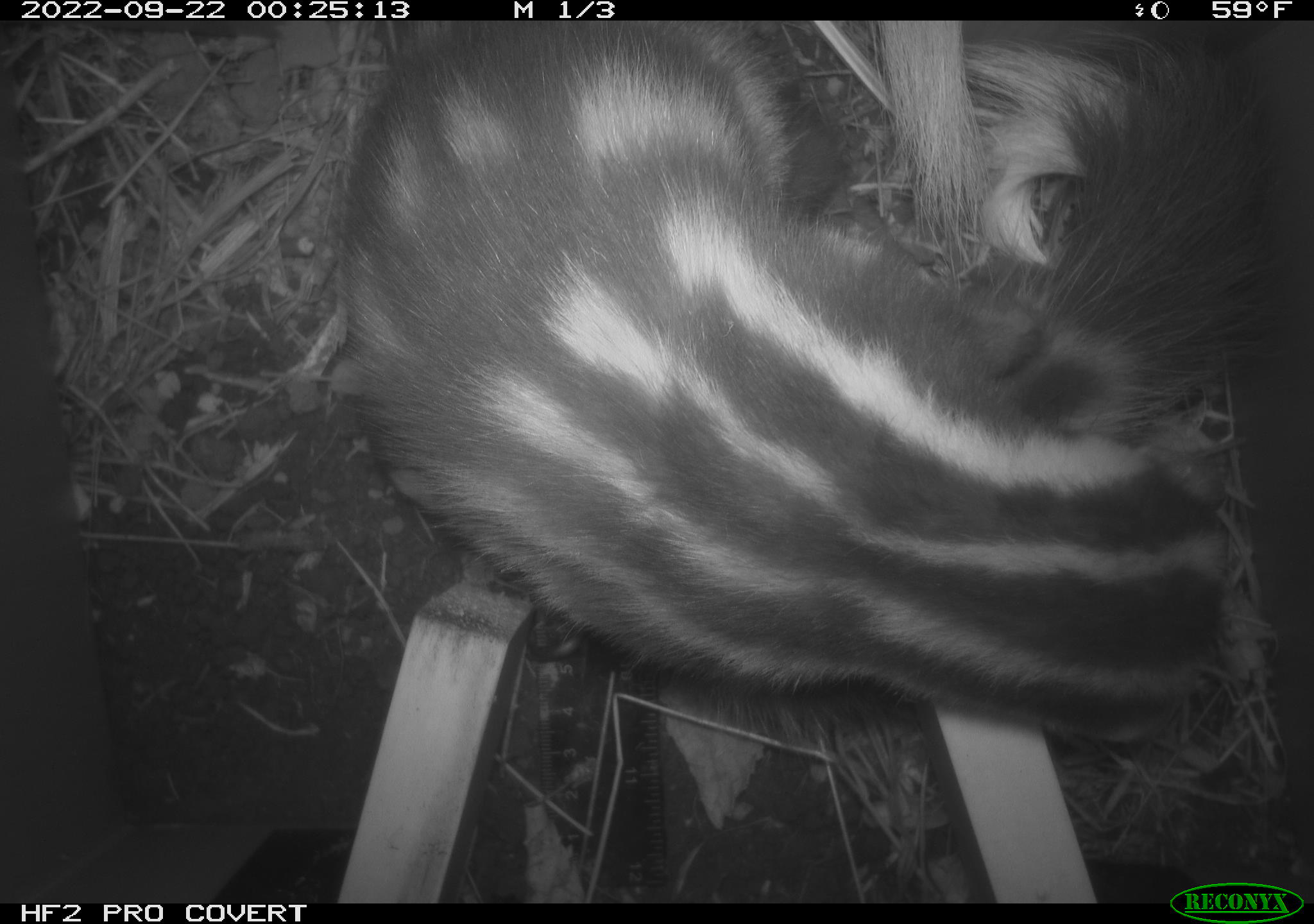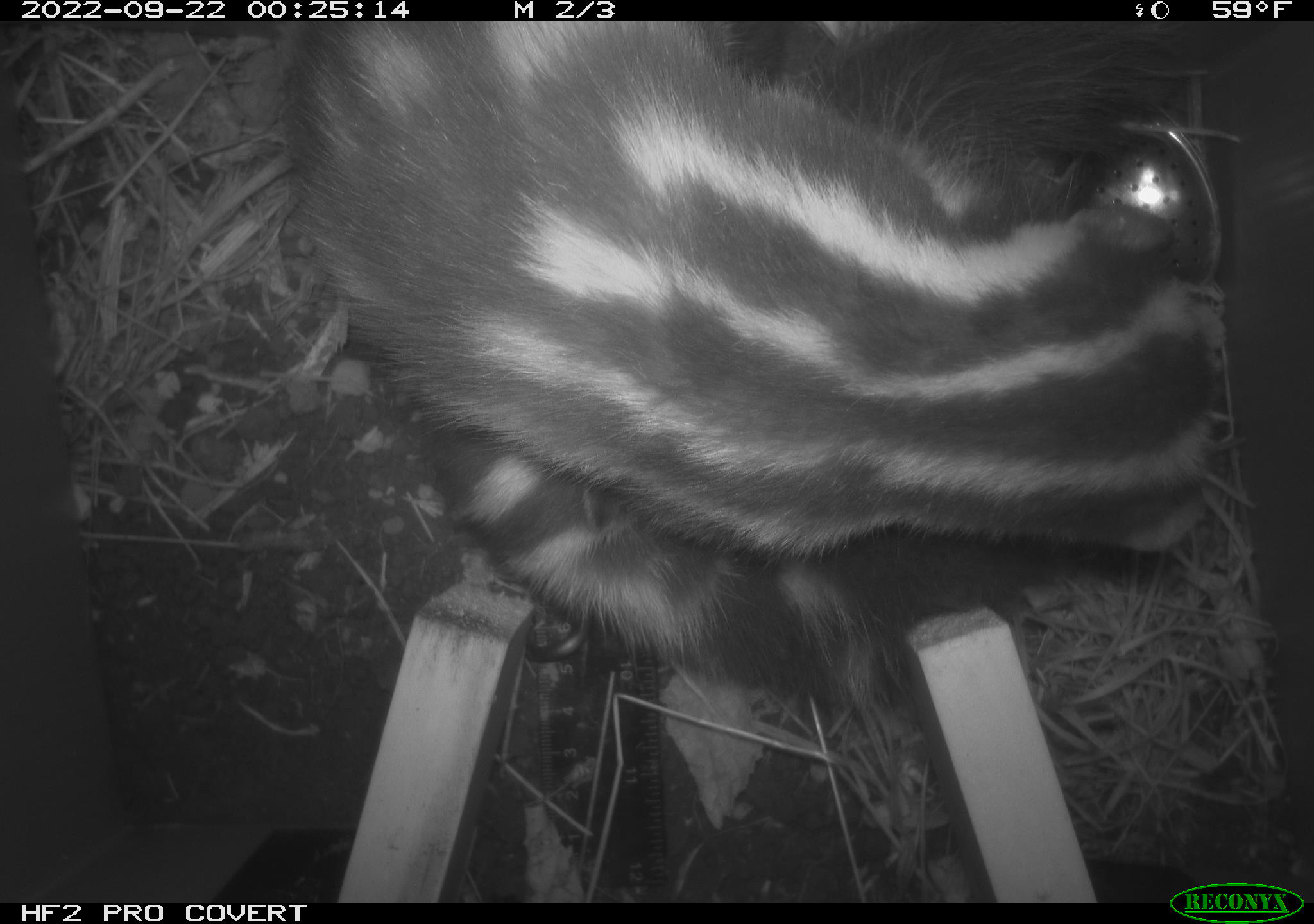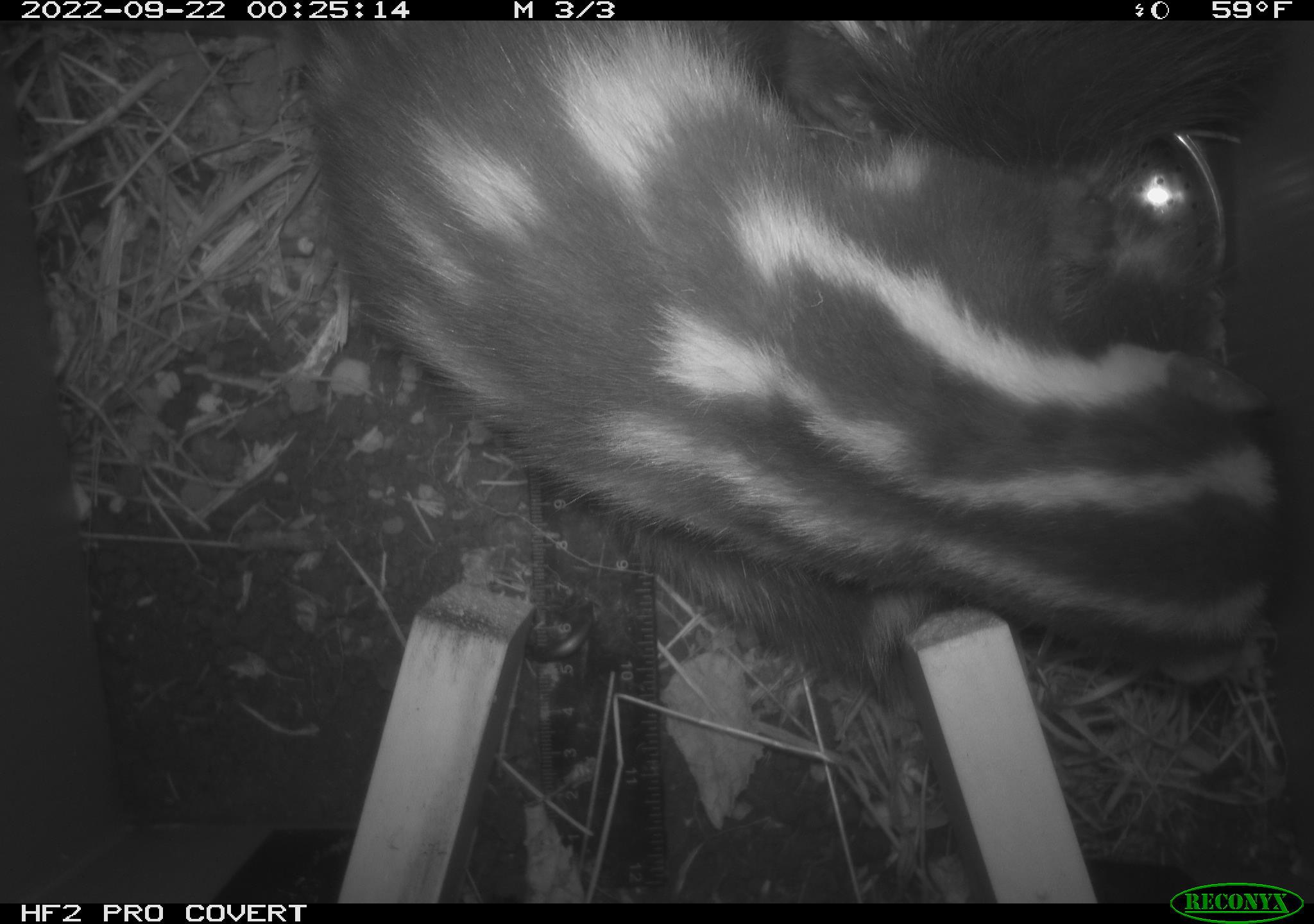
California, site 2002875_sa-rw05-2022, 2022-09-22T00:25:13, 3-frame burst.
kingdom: Animalia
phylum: Chordata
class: Mammalia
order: Carnivora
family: Mephitidae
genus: Spilogale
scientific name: Spilogale gracilis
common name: western spotted skunk